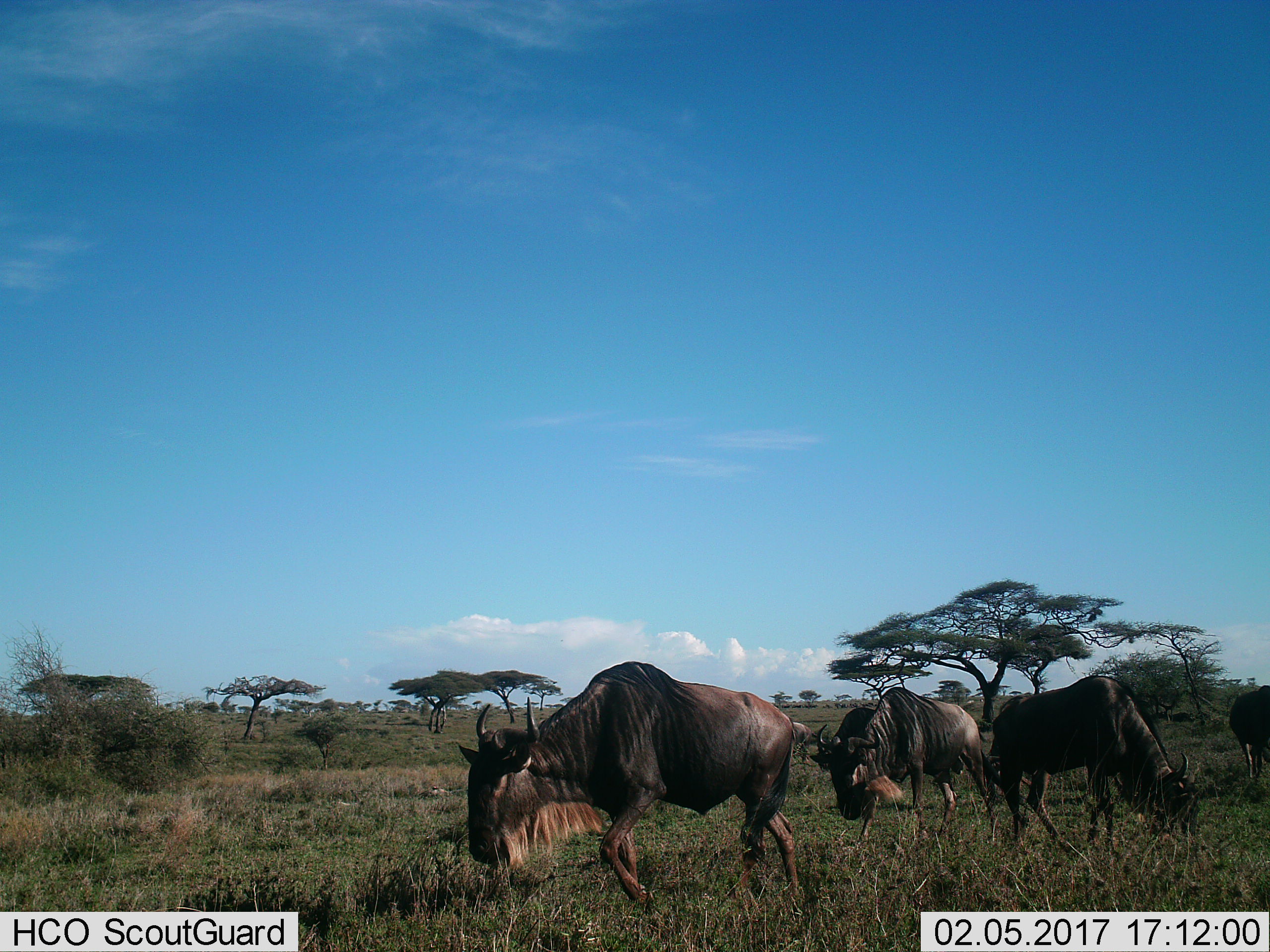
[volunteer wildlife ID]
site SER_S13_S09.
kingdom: Animalia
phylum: Chordata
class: Mammalia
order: Artiodactyla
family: Bovidae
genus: Connochaetes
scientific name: Connochaetes taurinus taurinus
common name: blue wildebeest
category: wildebeestblue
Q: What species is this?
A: Wildebeestblue (blue wildebeest) (Connochaetes taurinus taurinus).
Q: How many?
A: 4.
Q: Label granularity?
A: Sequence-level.